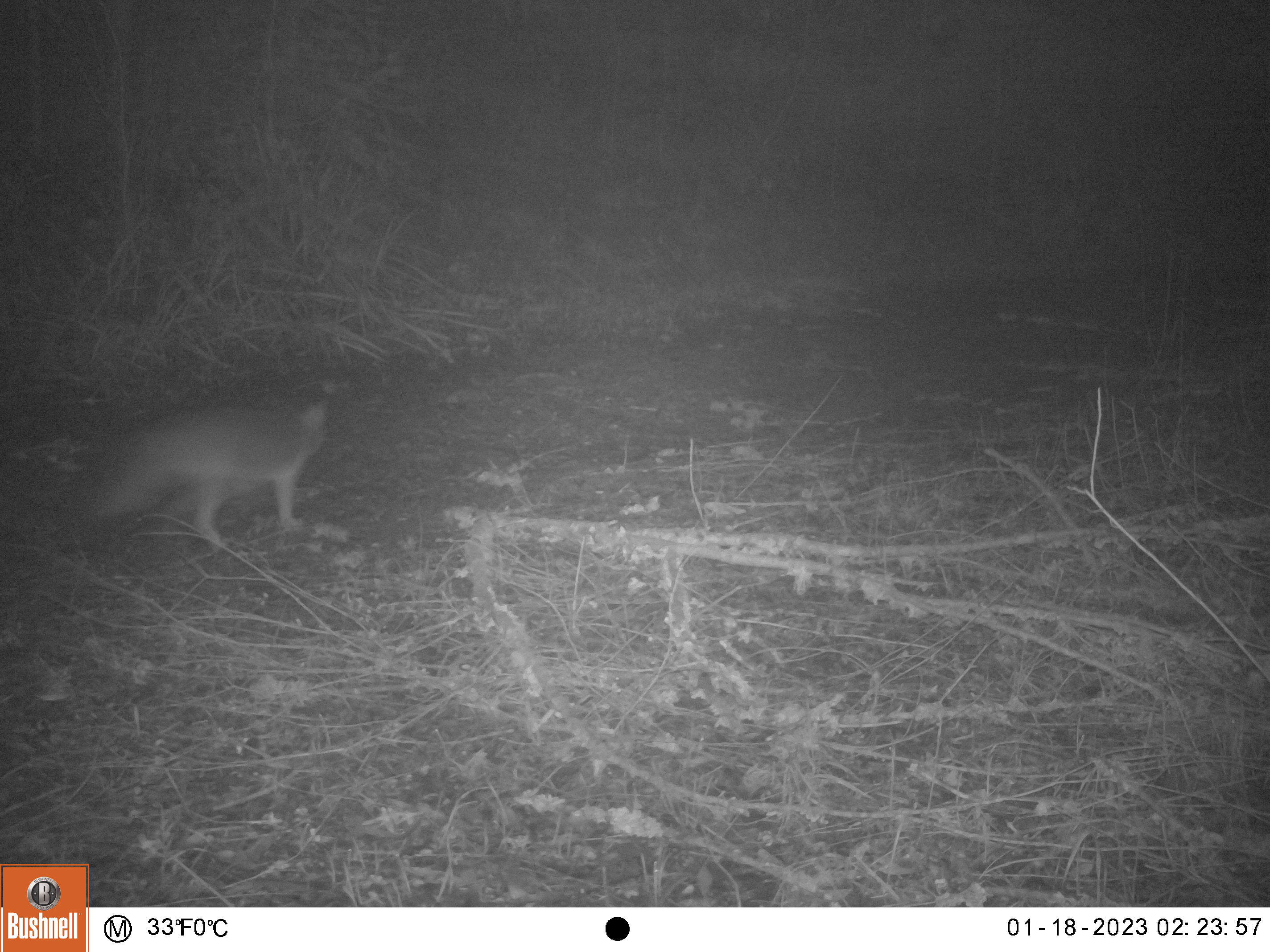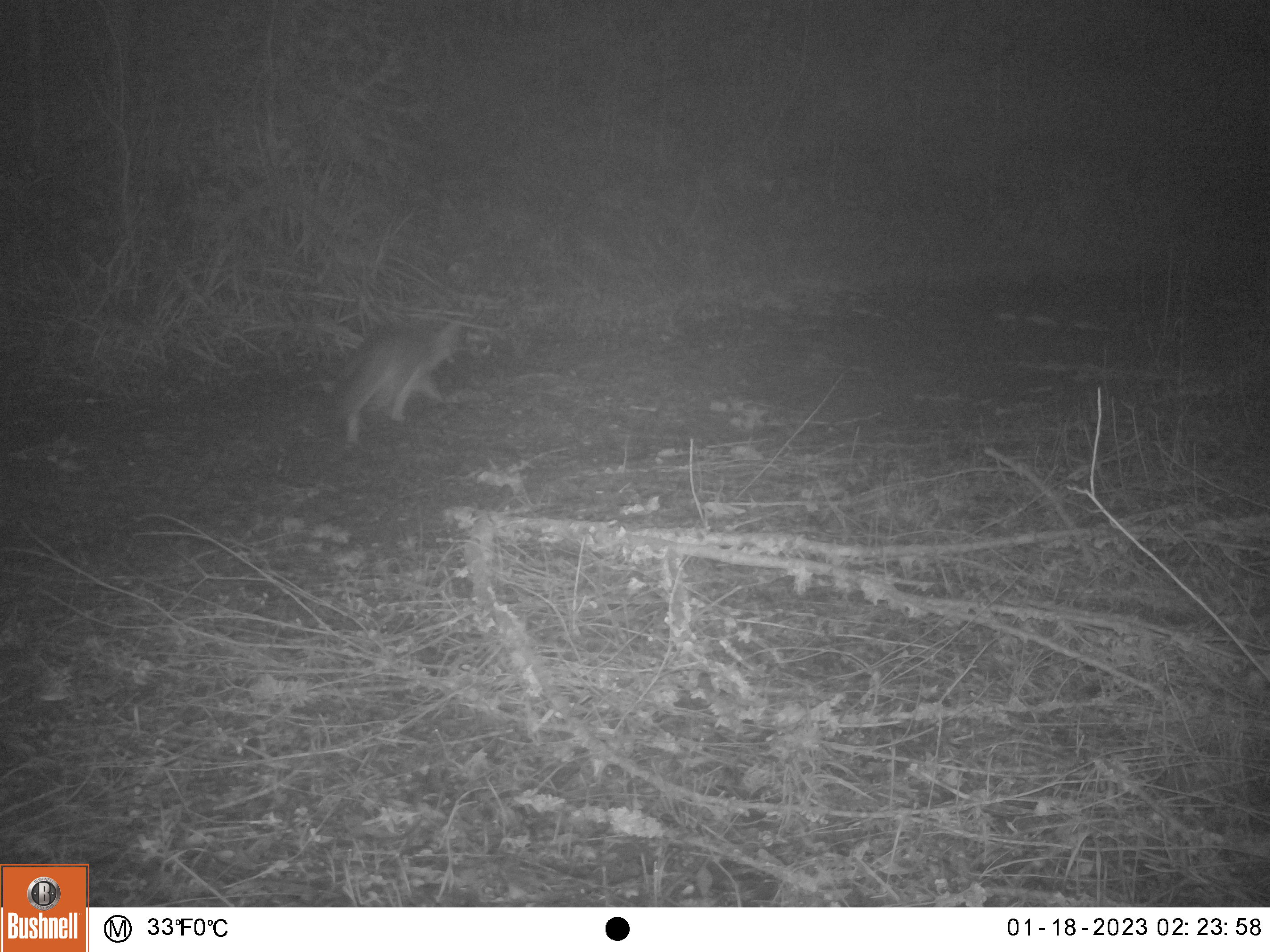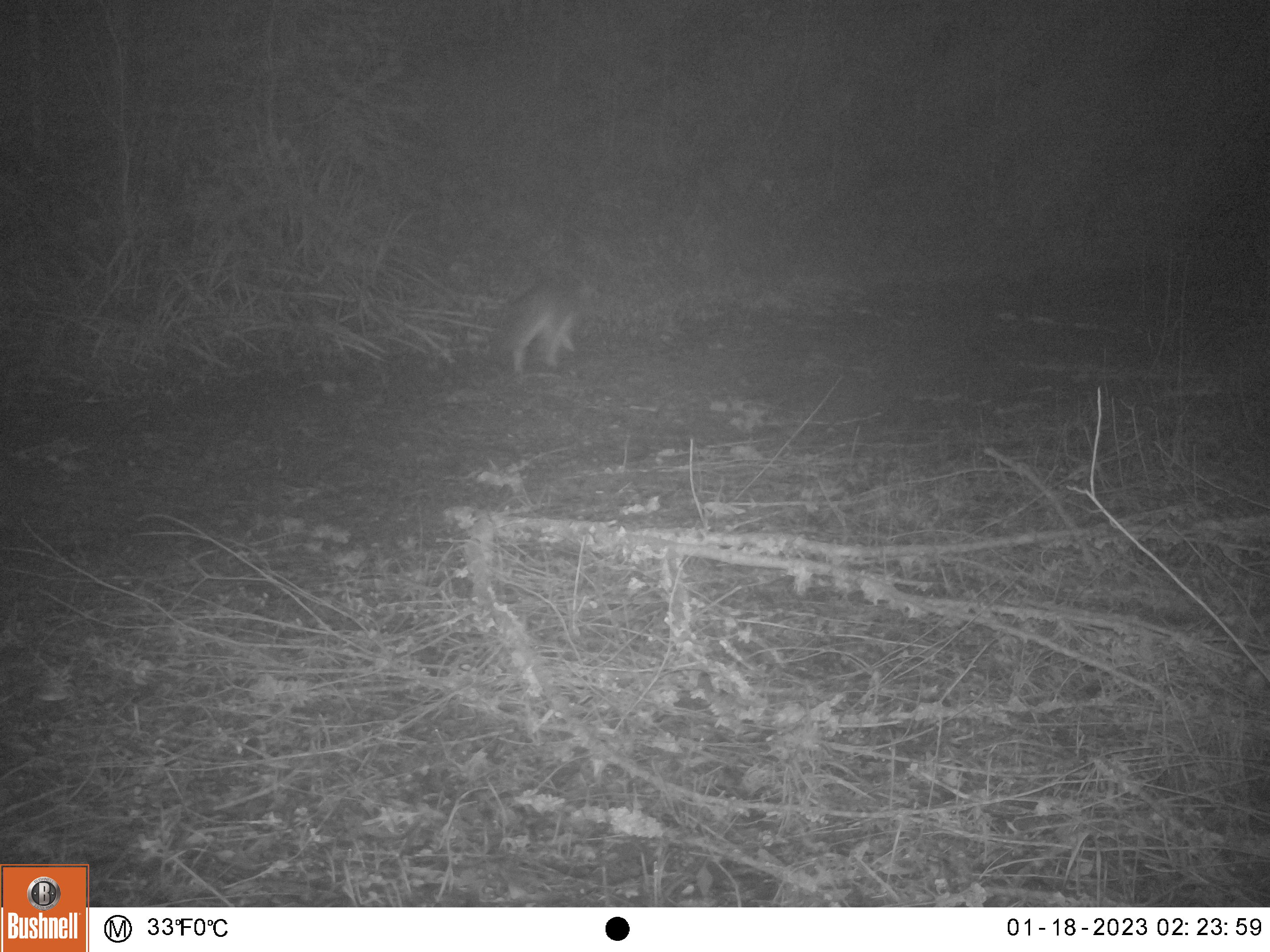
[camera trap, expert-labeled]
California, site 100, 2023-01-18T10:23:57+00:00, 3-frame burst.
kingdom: Animalia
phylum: Chordata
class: Mammalia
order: Carnivora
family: Canidae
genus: Urocyon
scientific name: Urocyon cinereoargenteus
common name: gray fox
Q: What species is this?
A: Gray fox (Urocyon cinereoargenteus).